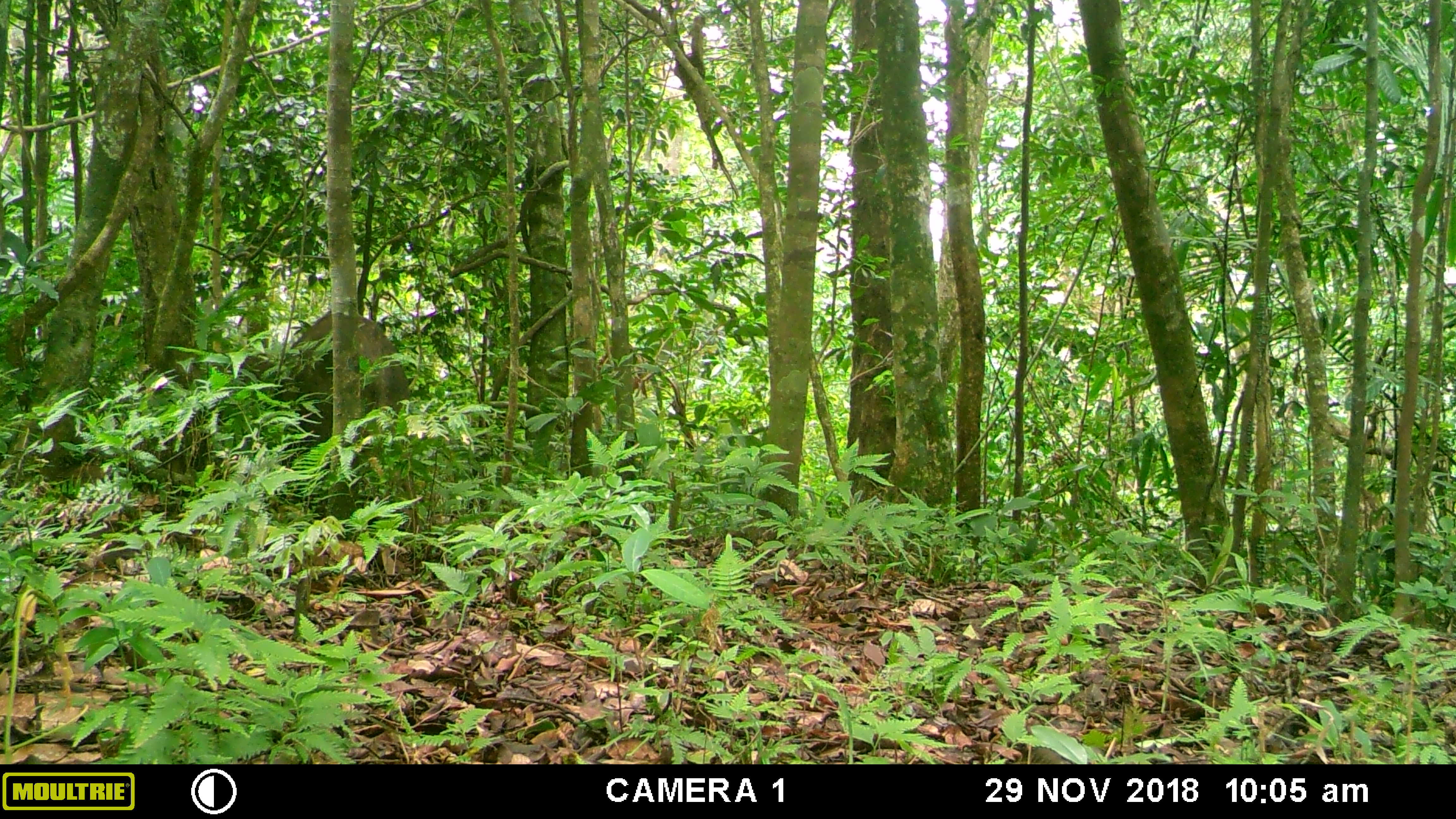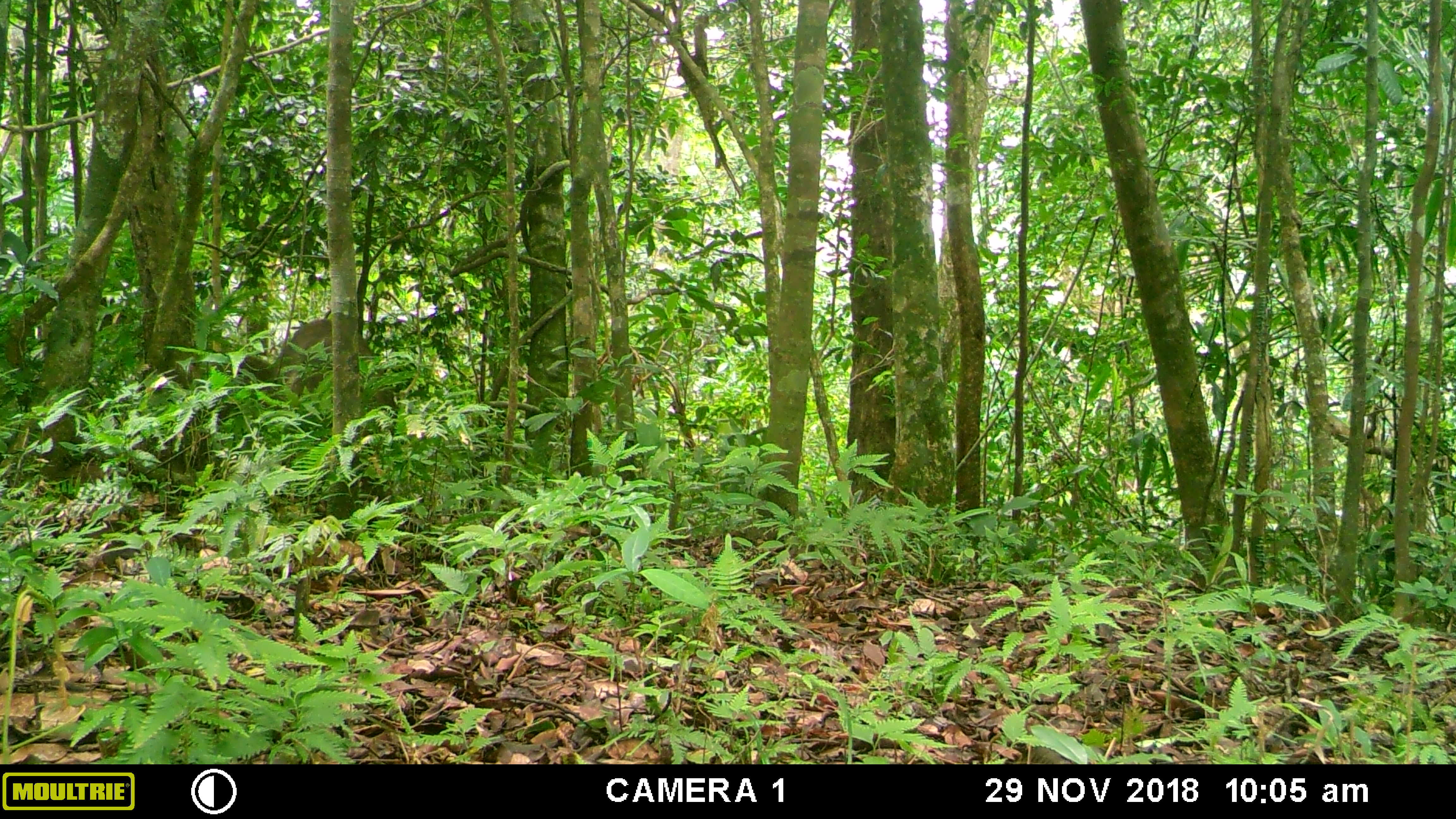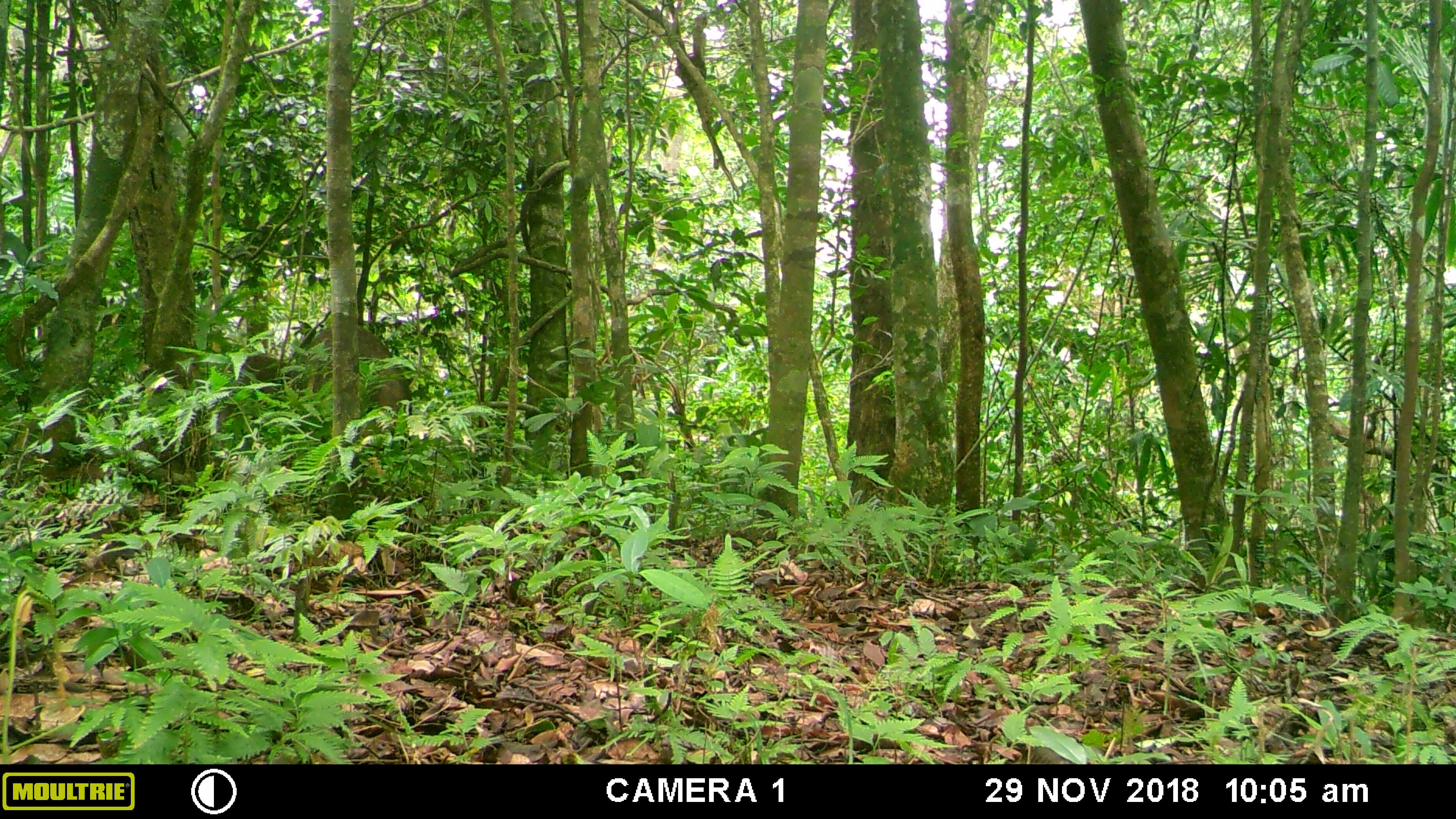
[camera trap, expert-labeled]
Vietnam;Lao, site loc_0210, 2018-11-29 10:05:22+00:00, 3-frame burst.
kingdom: Animalia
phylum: Chordata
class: Mammalia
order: Artiodactyla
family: Suidae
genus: Sus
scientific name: Sus scrofa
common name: eurasian wild pig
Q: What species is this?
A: Eurasian wild pig (Sus scrofa).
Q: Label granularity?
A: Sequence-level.